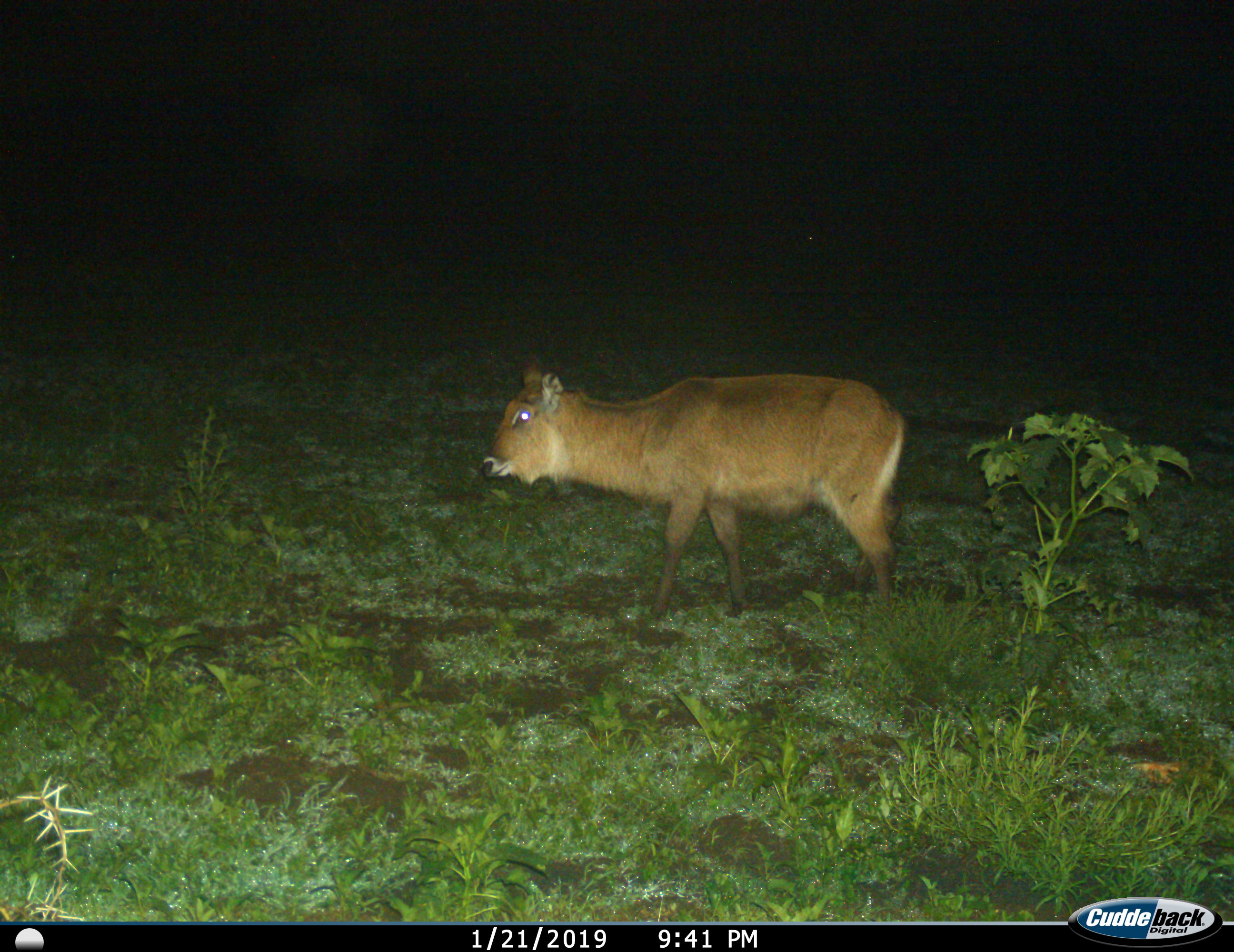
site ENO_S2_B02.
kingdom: Animalia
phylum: Chordata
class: Mammalia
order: Artiodactyla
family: Bovidae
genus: Kobus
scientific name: Kobus ellipsiprymnus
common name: waterbuck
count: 1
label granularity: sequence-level